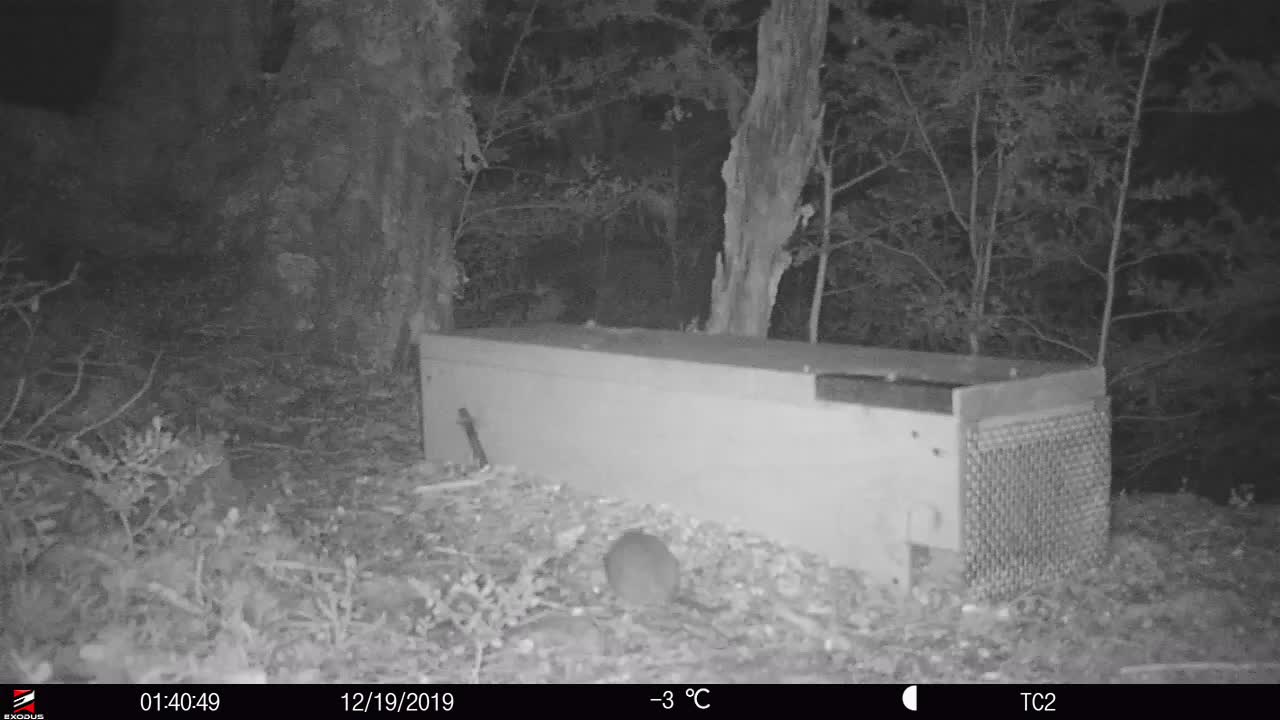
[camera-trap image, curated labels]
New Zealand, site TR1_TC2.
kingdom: Animalia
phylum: Chordata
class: Mammalia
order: Rodentia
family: Muridae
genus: Rattus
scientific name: Rattus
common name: rat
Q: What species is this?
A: Rat (Rattus).